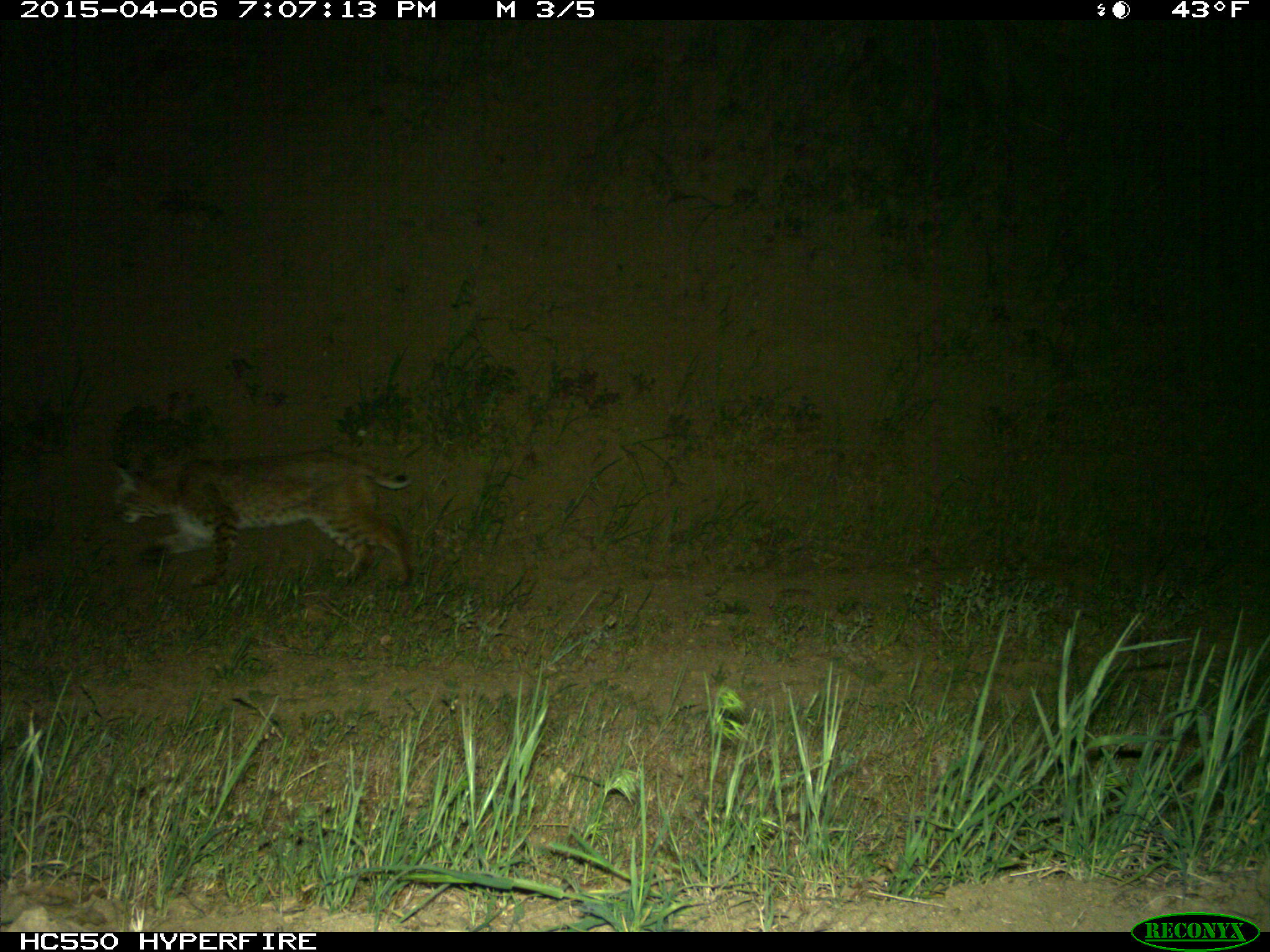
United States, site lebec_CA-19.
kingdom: Animalia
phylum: Chordata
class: Mammalia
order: Carnivora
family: Felidae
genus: Lynx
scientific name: Lynx rufus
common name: bobcat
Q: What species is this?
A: Lynx rufus (bobcat).